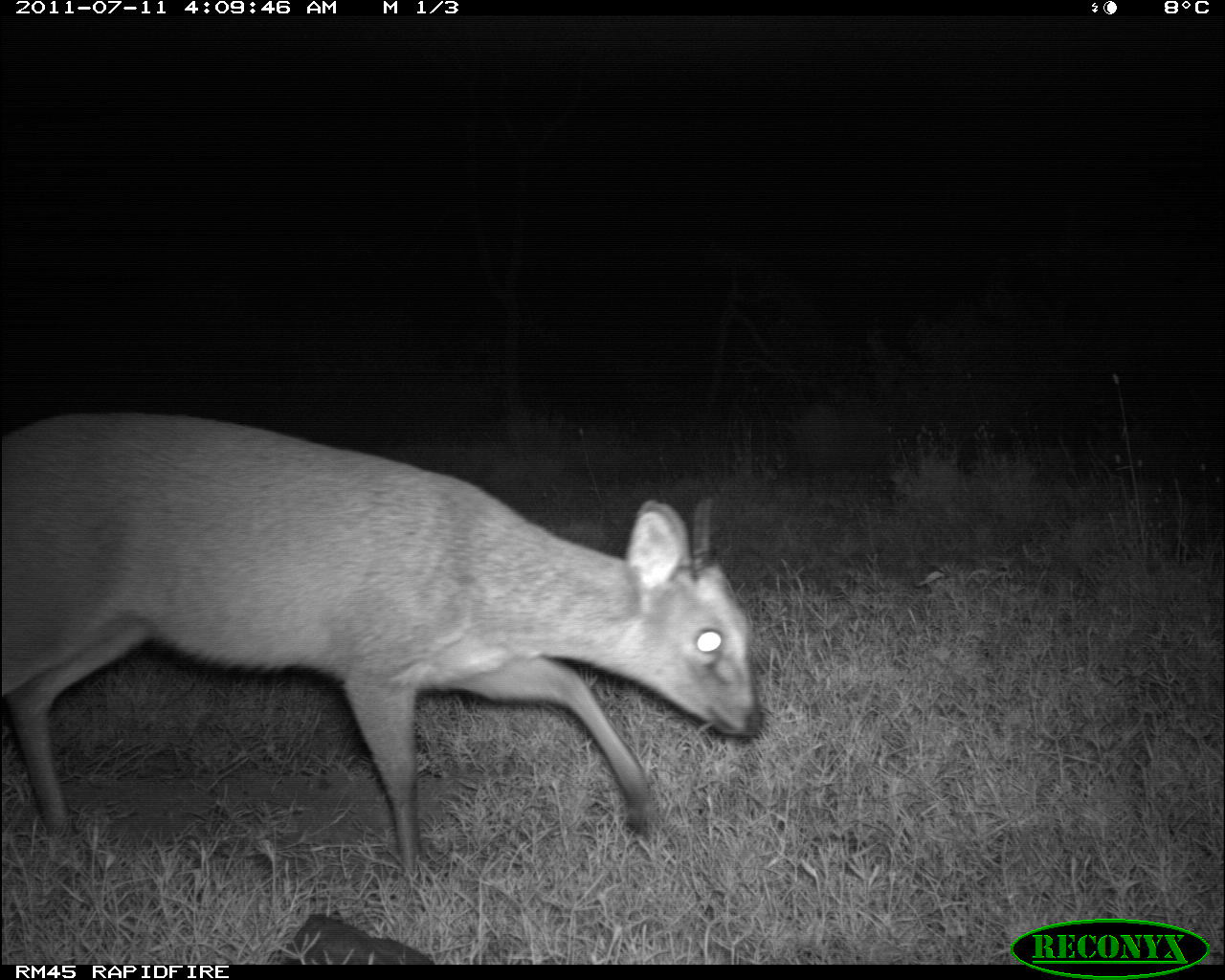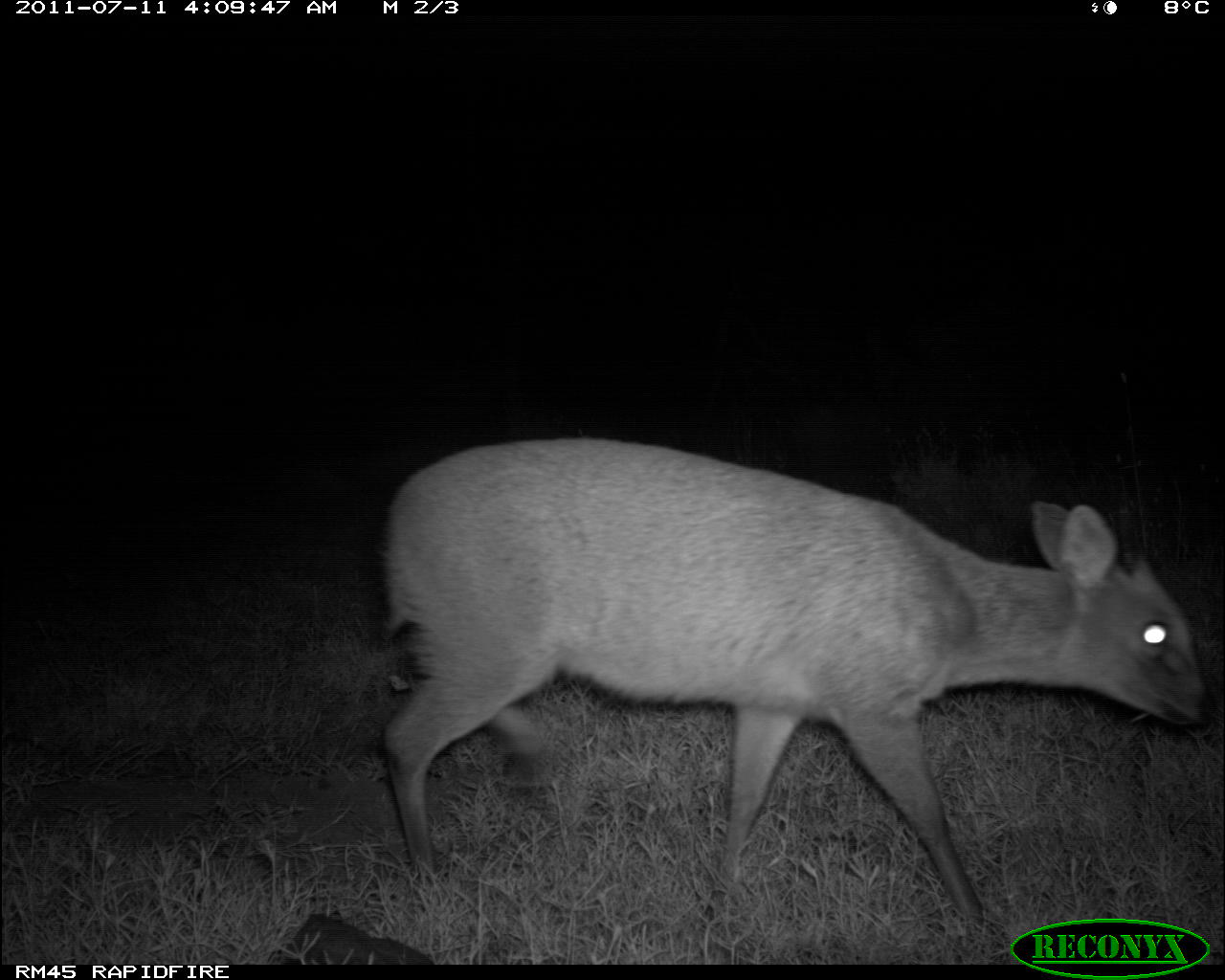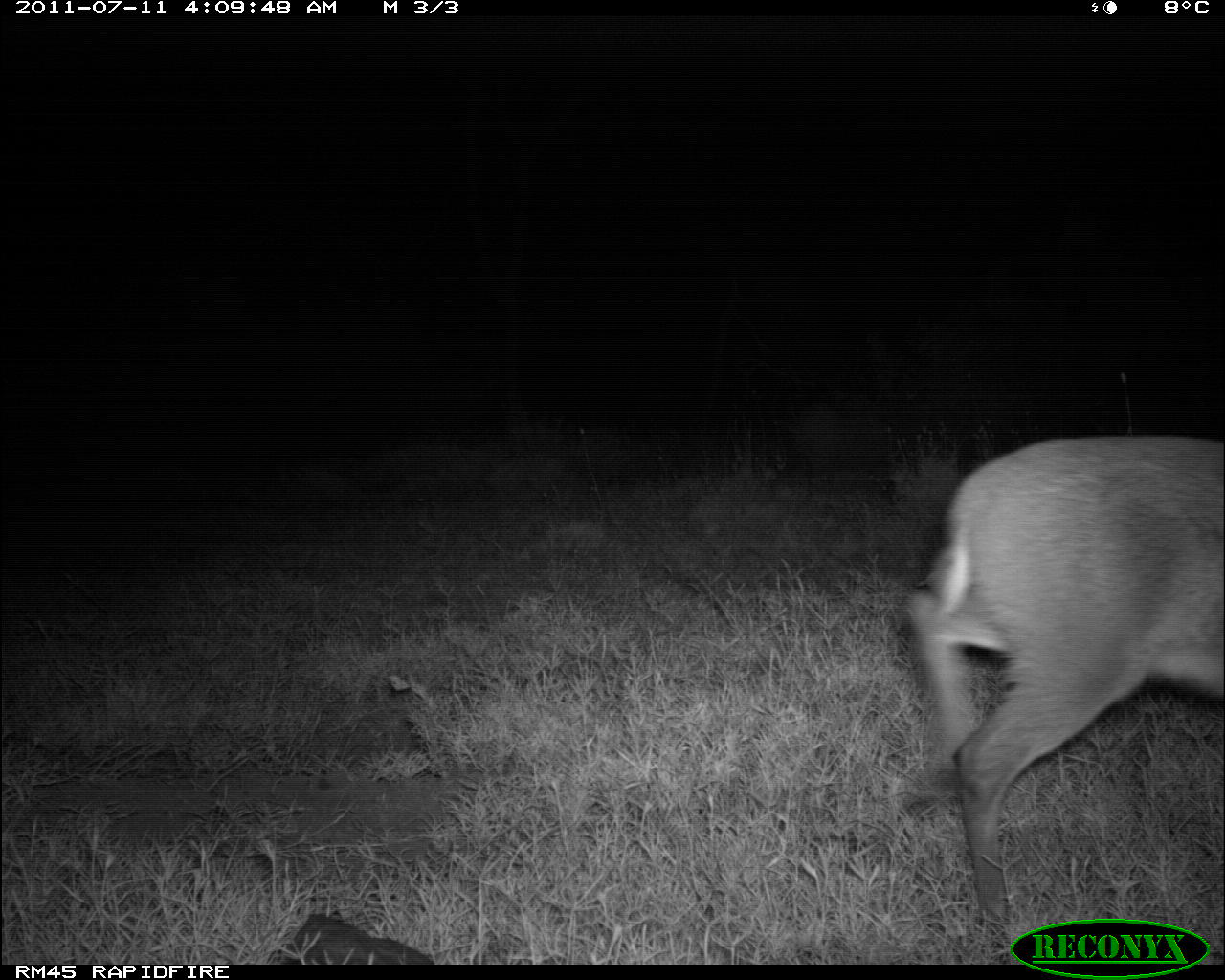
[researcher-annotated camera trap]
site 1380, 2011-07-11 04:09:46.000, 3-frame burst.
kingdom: Animalia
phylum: Chordata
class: Mammalia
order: Artiodactyla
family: Bovidae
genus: Sylvicapra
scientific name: Sylvicapra grimmia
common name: bush duiker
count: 1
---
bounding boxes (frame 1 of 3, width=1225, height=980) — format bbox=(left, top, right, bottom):
sylvicapra grimmia: bbox=(0, 408, 764, 868)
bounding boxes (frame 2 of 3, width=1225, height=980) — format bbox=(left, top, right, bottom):
sylvicapra grimmia: bbox=(365, 441, 1212, 934)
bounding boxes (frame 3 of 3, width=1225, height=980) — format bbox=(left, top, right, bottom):
sylvicapra grimmia: bbox=(894, 425, 1225, 964)